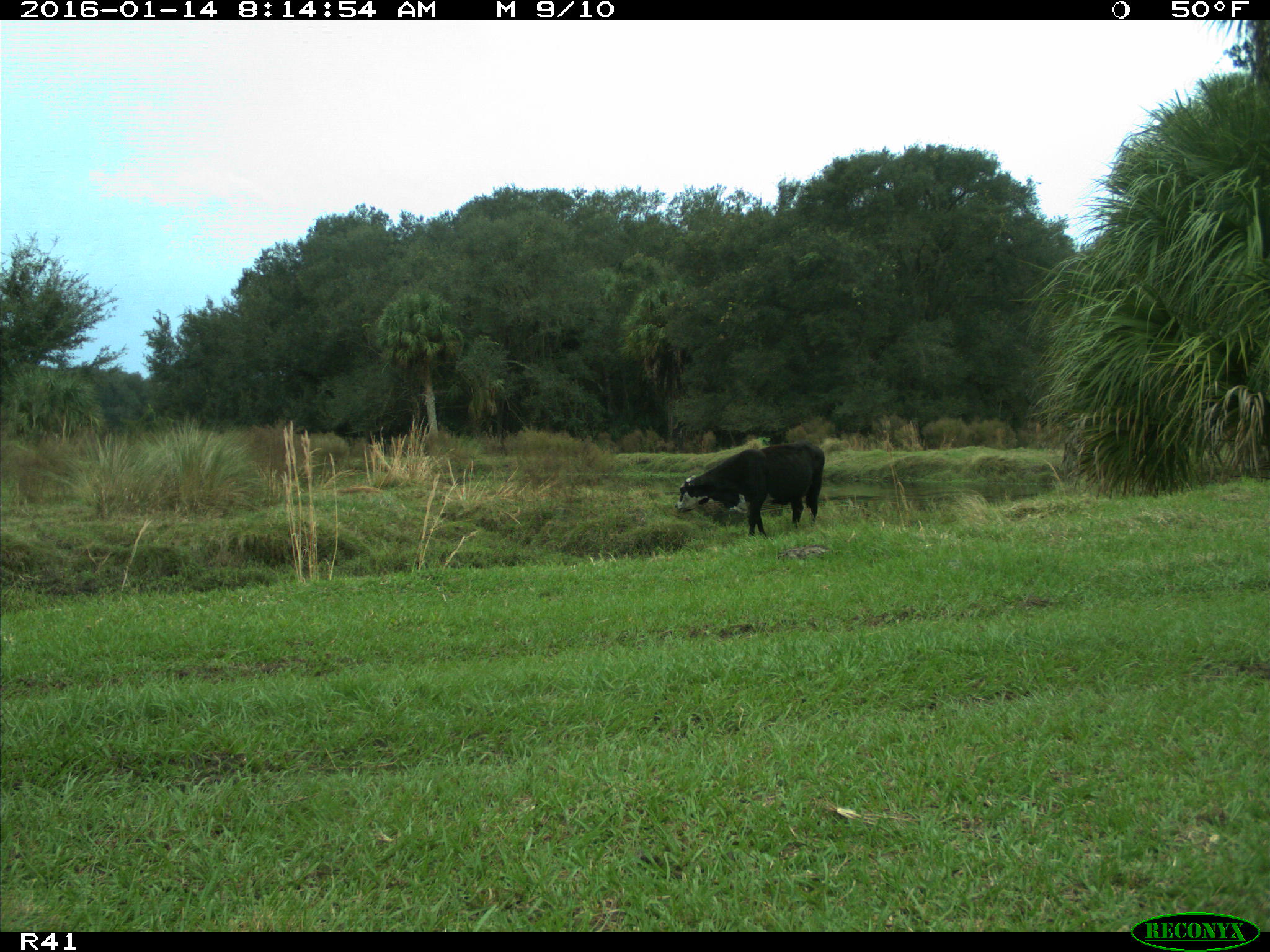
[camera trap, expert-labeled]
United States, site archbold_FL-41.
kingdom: Animalia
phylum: Chordata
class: Mammalia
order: Artiodactyla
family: Bovidae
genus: Bos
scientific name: Bos taurus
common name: domestic cow